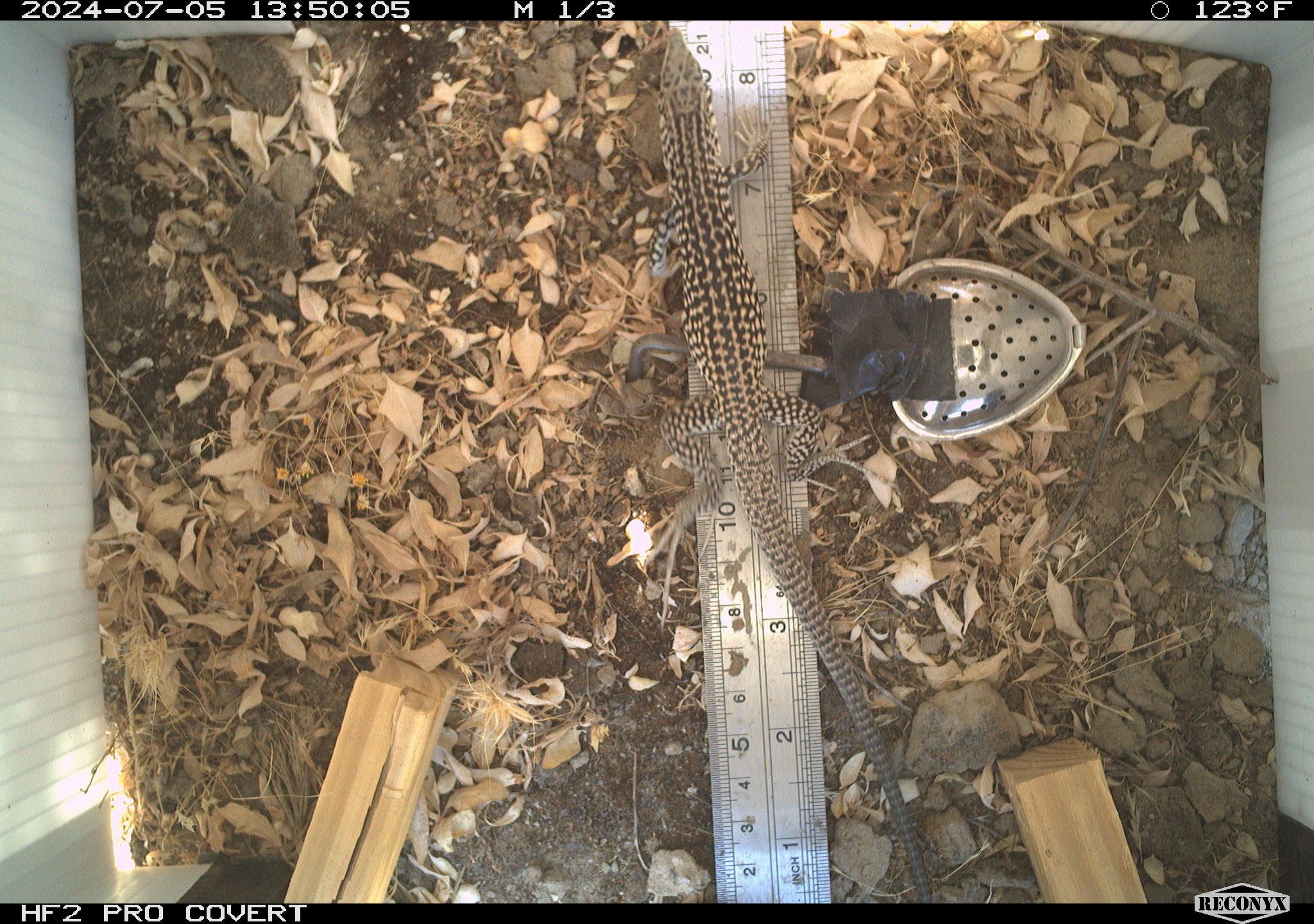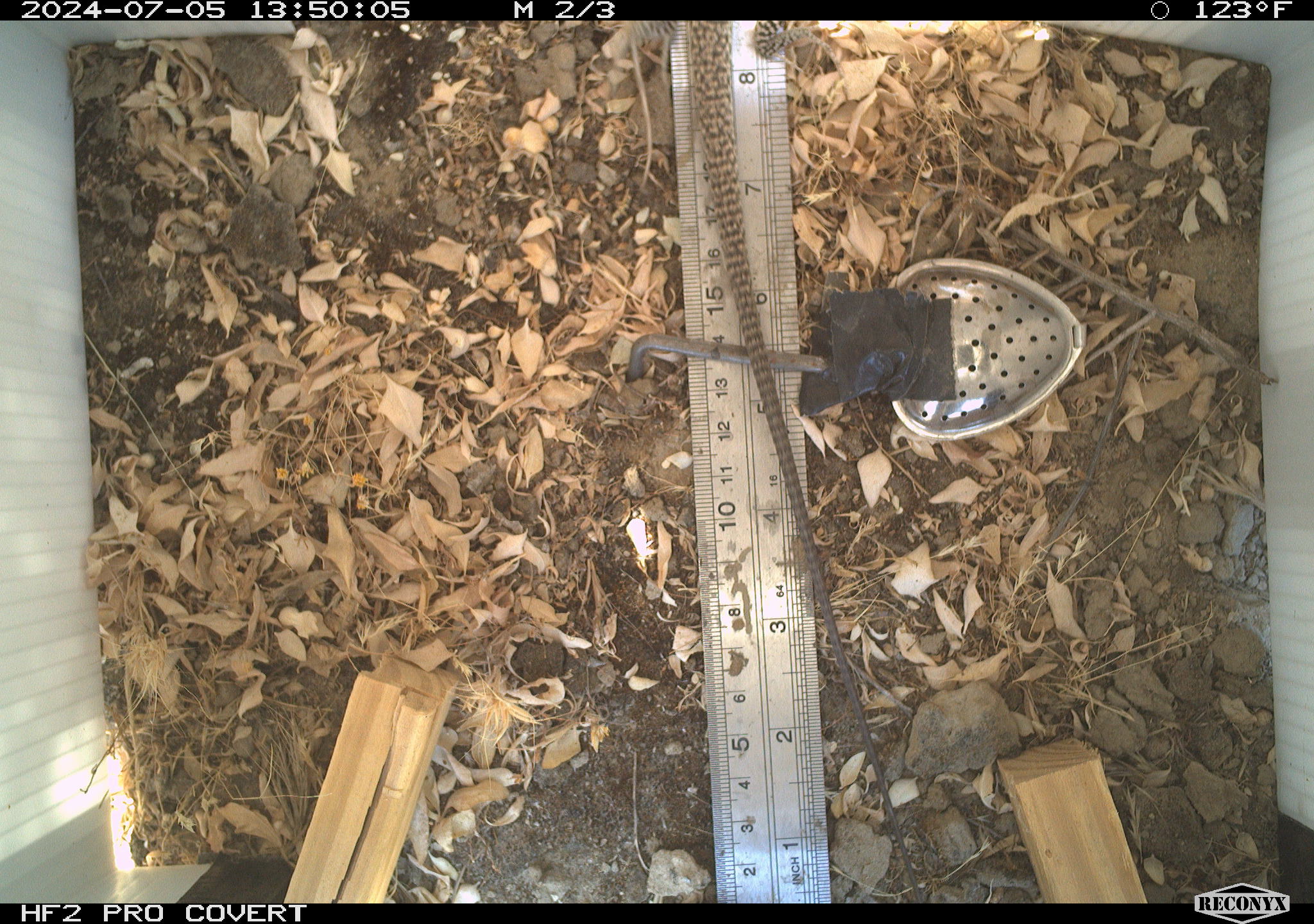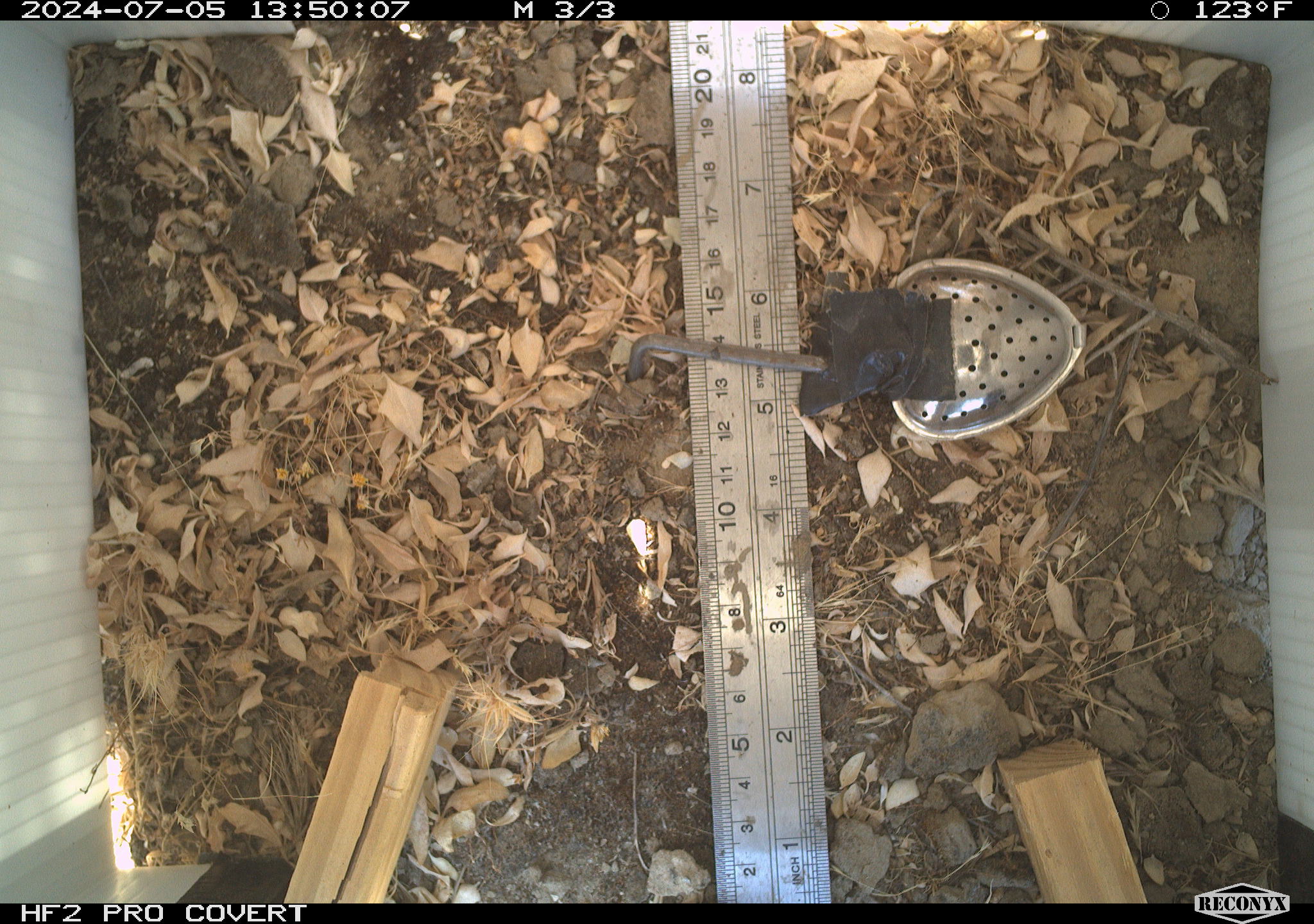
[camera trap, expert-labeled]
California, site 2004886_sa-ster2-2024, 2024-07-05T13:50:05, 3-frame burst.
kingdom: Animalia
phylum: Chordata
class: Reptilia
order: Squamata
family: Teiidae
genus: Aspidoscelis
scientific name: Aspidoscelis tigris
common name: western whiptail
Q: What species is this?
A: Western whiptail (Aspidoscelis tigris).